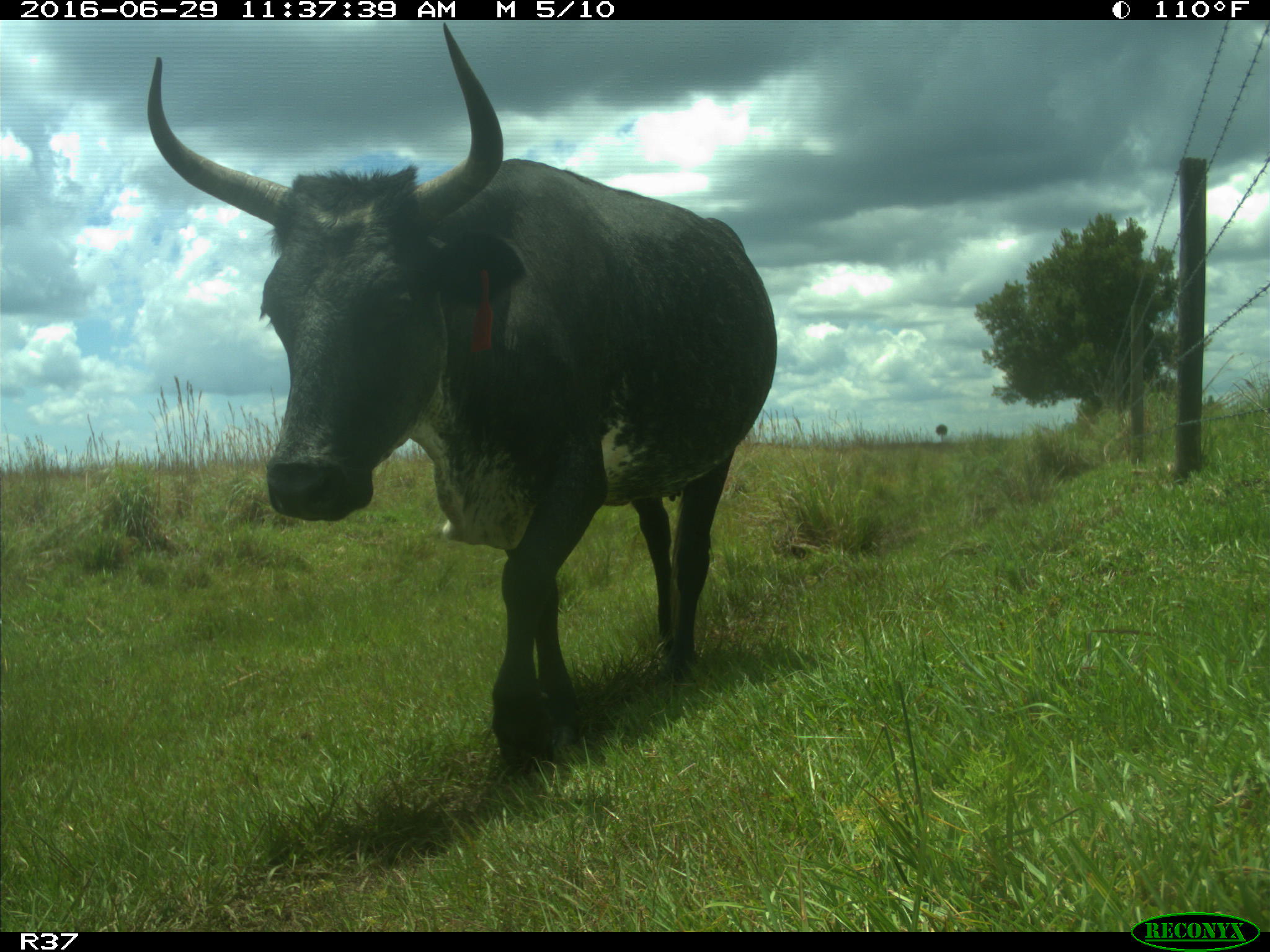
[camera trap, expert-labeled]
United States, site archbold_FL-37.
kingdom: Animalia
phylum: Chordata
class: Mammalia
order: Artiodactyla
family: Bovidae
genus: Bos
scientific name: Bos taurus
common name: domestic cow